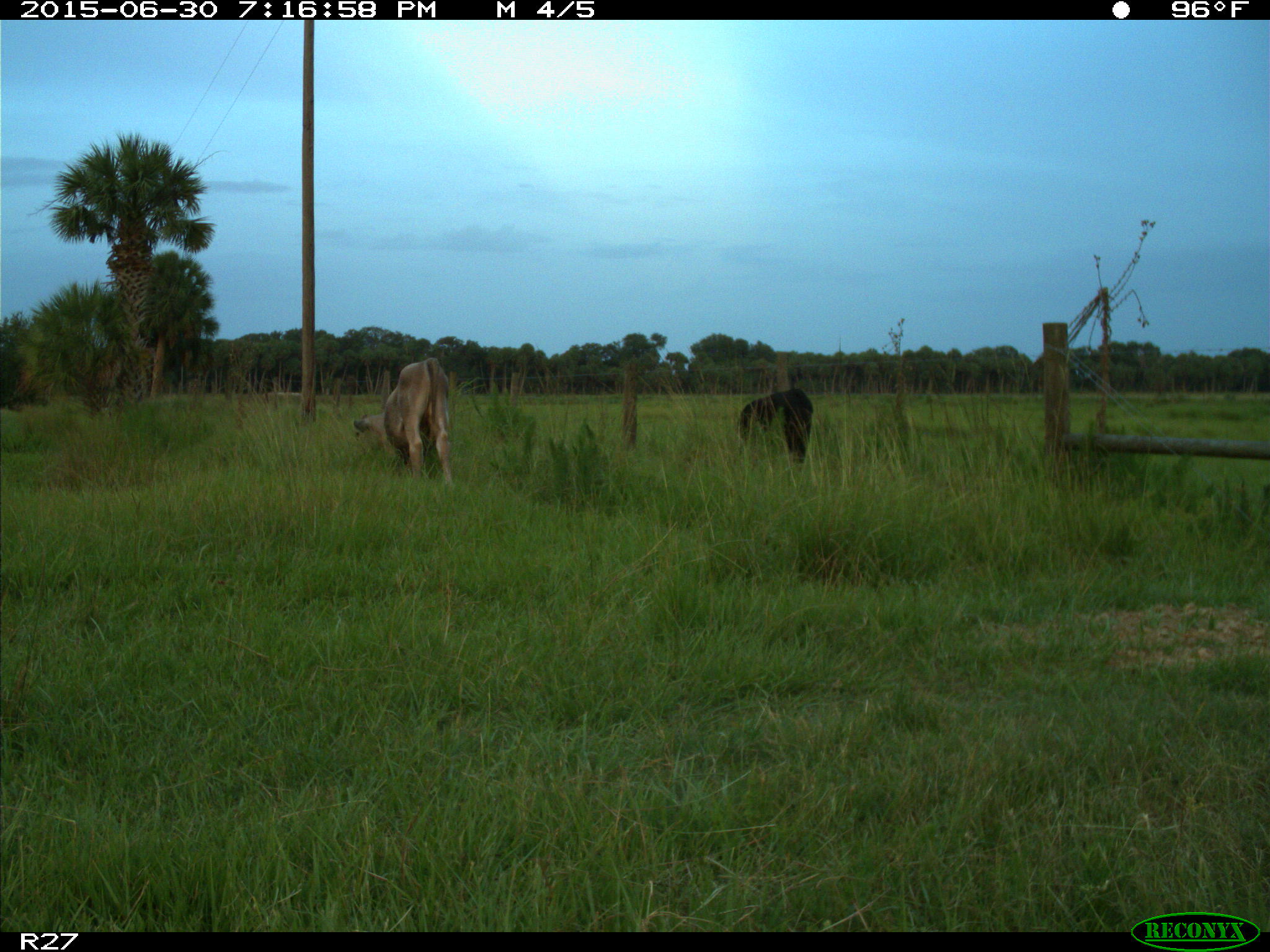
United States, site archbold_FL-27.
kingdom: Animalia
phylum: Chordata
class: Mammalia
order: Artiodactyla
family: Bovidae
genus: Bos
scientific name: Bos taurus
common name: domestic cow